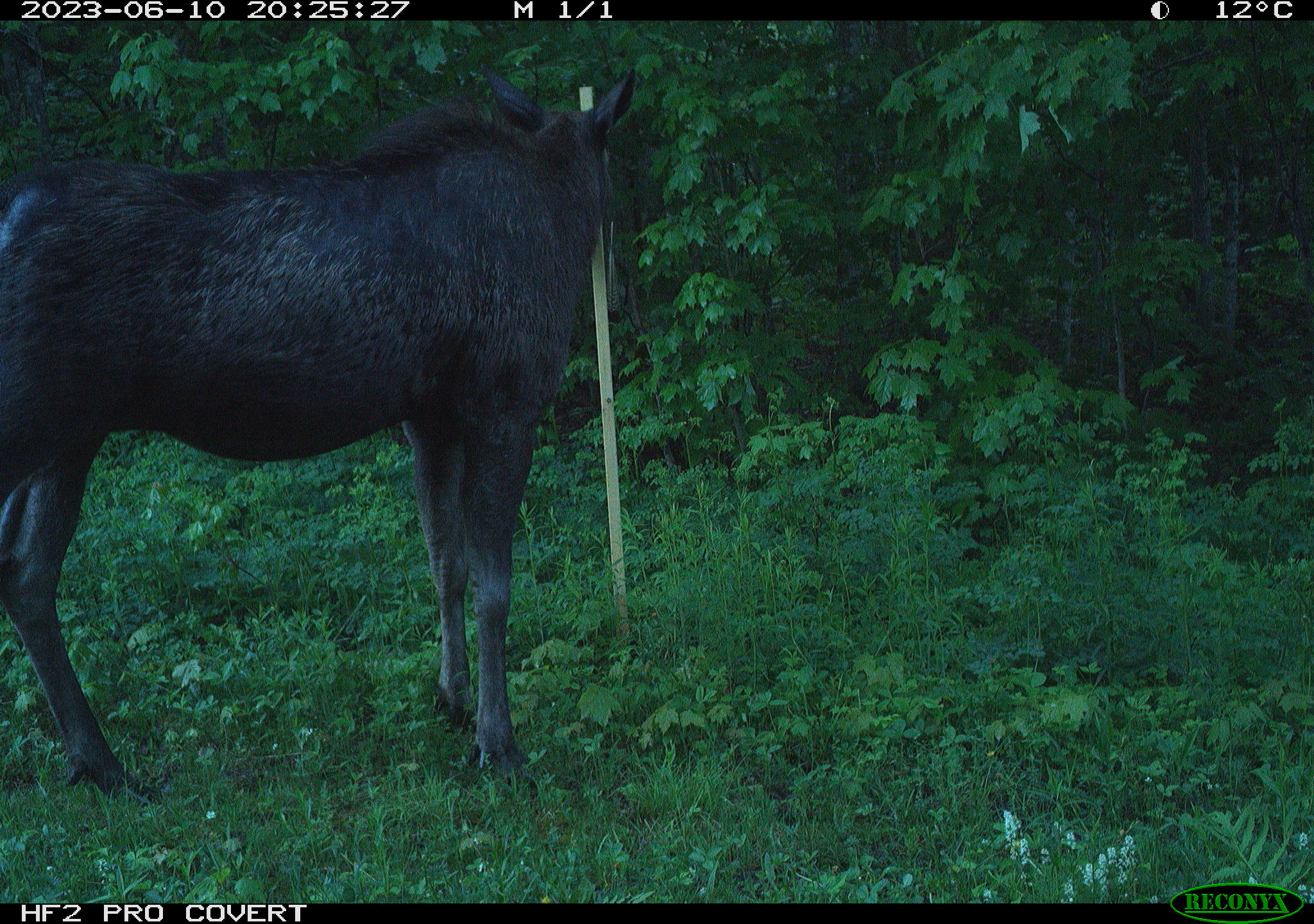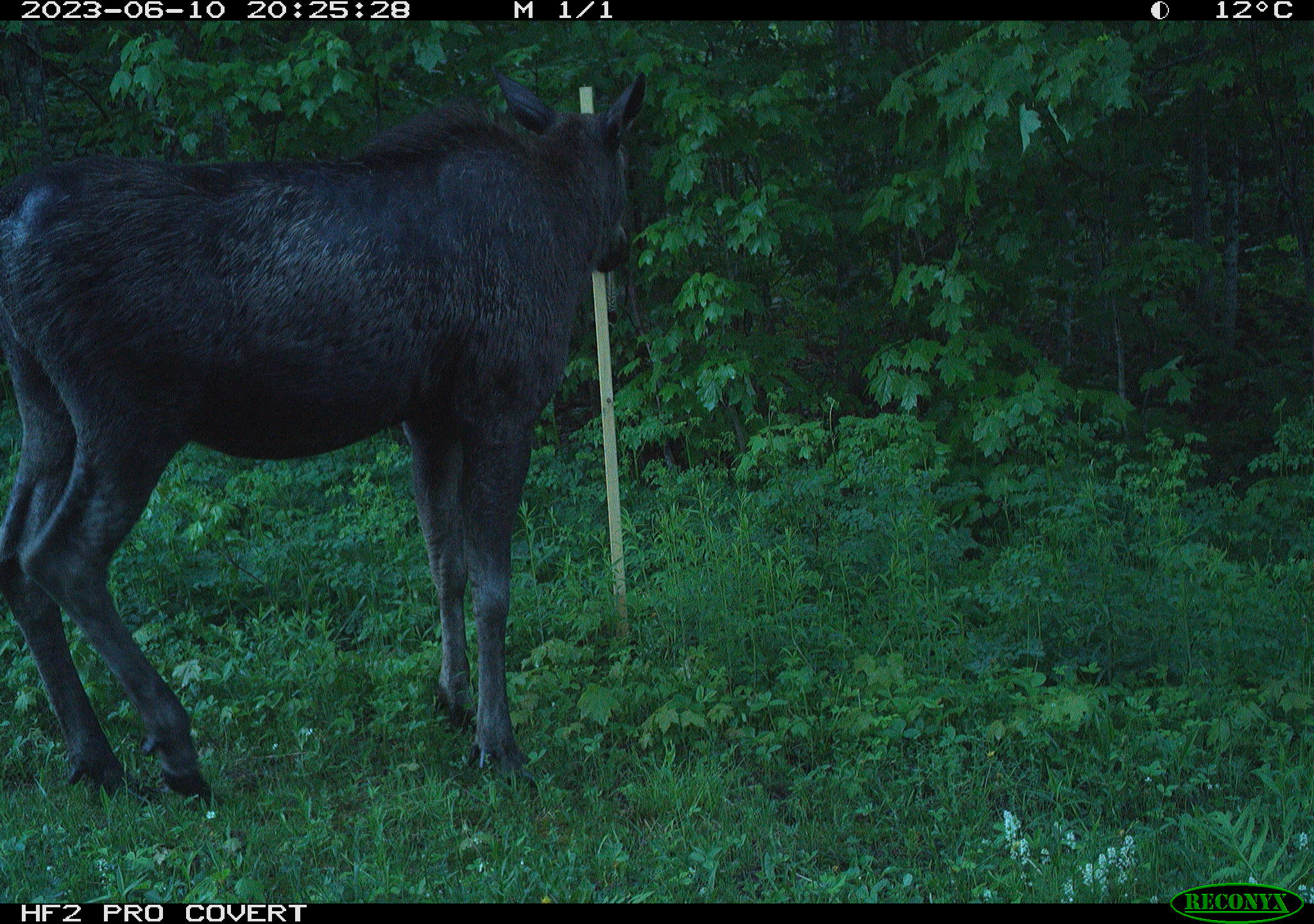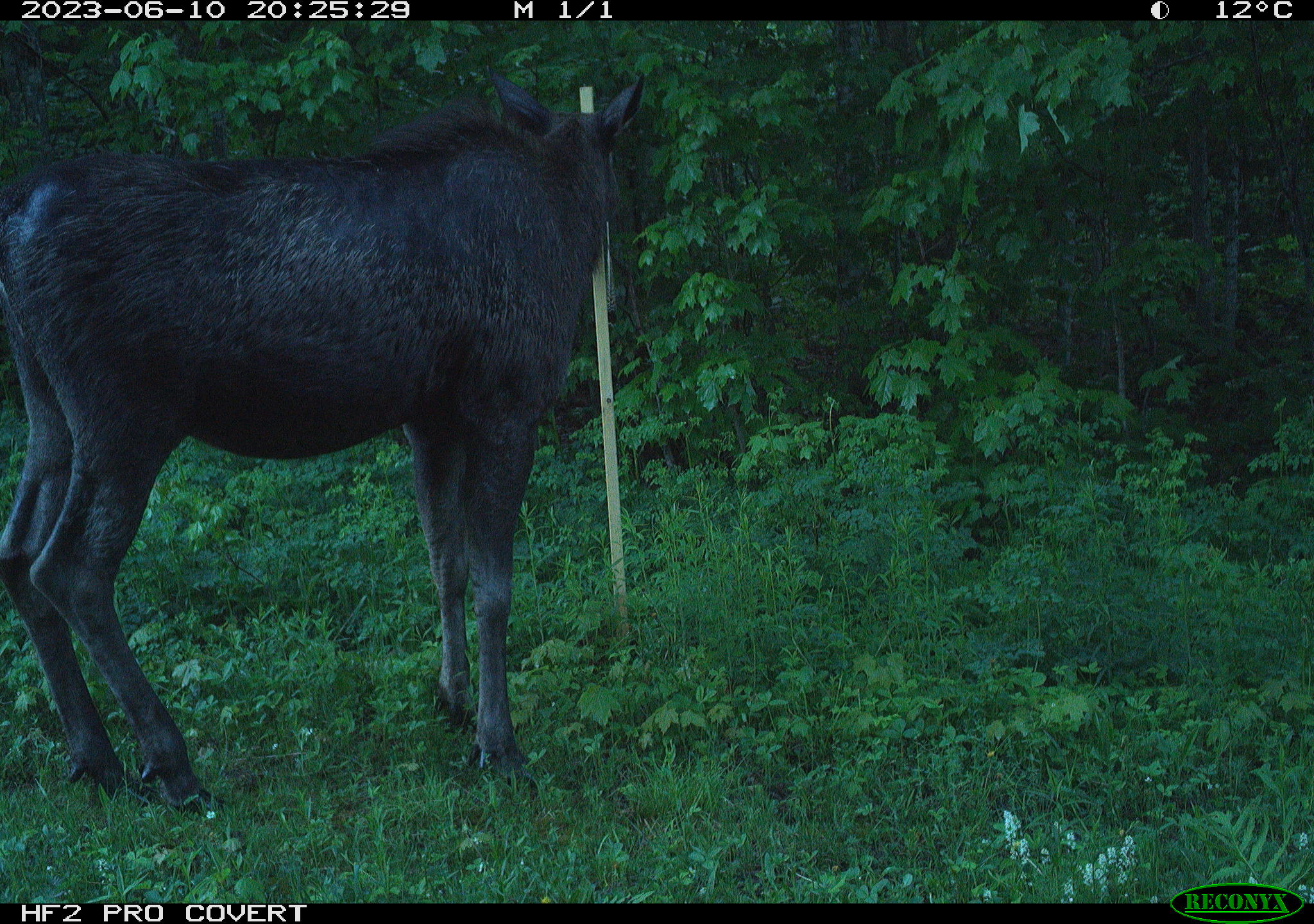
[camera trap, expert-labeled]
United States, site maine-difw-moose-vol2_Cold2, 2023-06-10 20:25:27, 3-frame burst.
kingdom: Animalia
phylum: Chordata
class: Mammalia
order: Artiodactyla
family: Cervidae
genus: Alces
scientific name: Alces alces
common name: moose